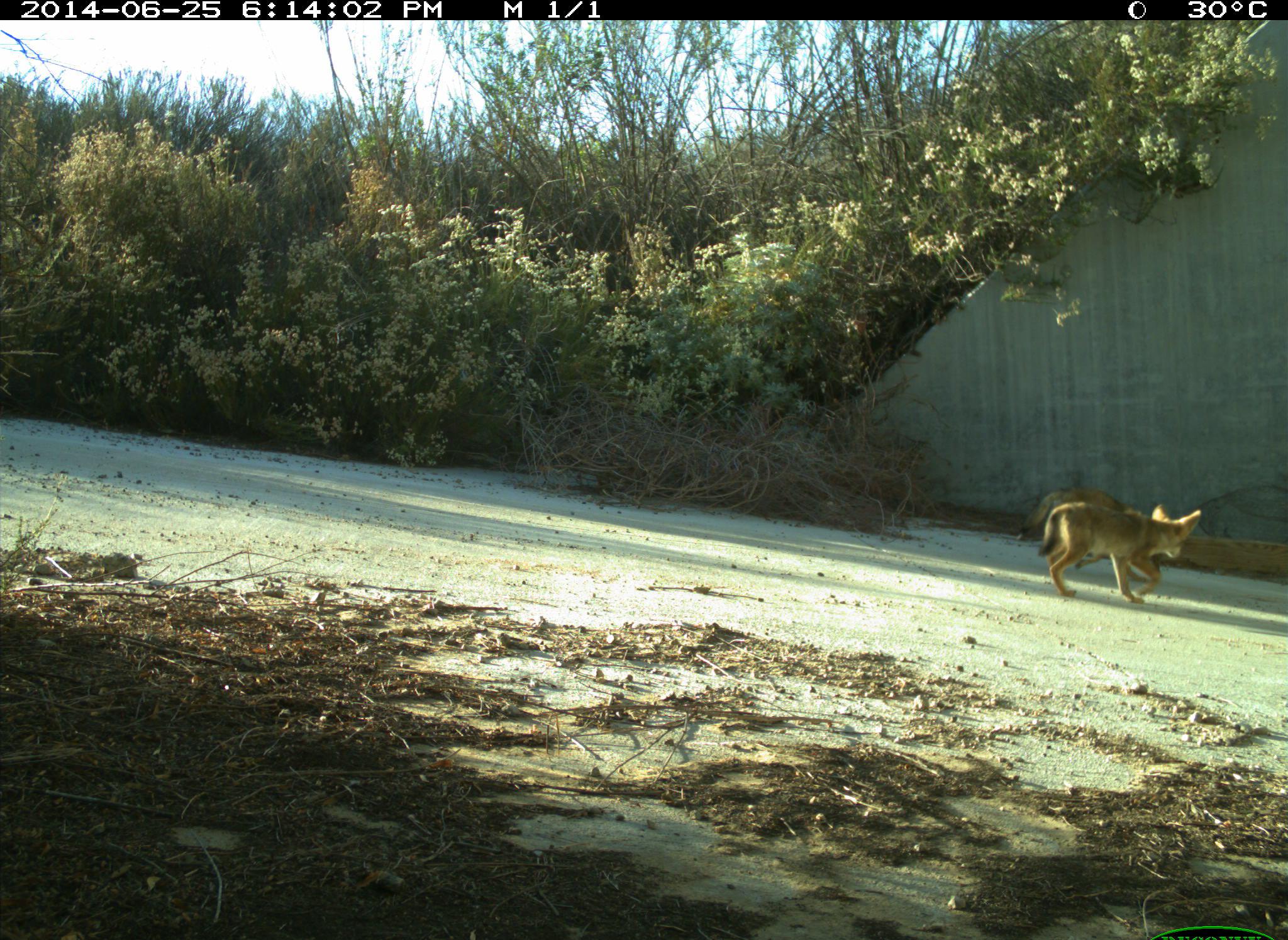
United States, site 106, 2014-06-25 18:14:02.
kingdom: Animalia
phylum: Chordata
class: Mammalia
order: Carnivora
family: Canidae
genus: Canis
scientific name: Canis latrans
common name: coyote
Coyote (Canis latrans).